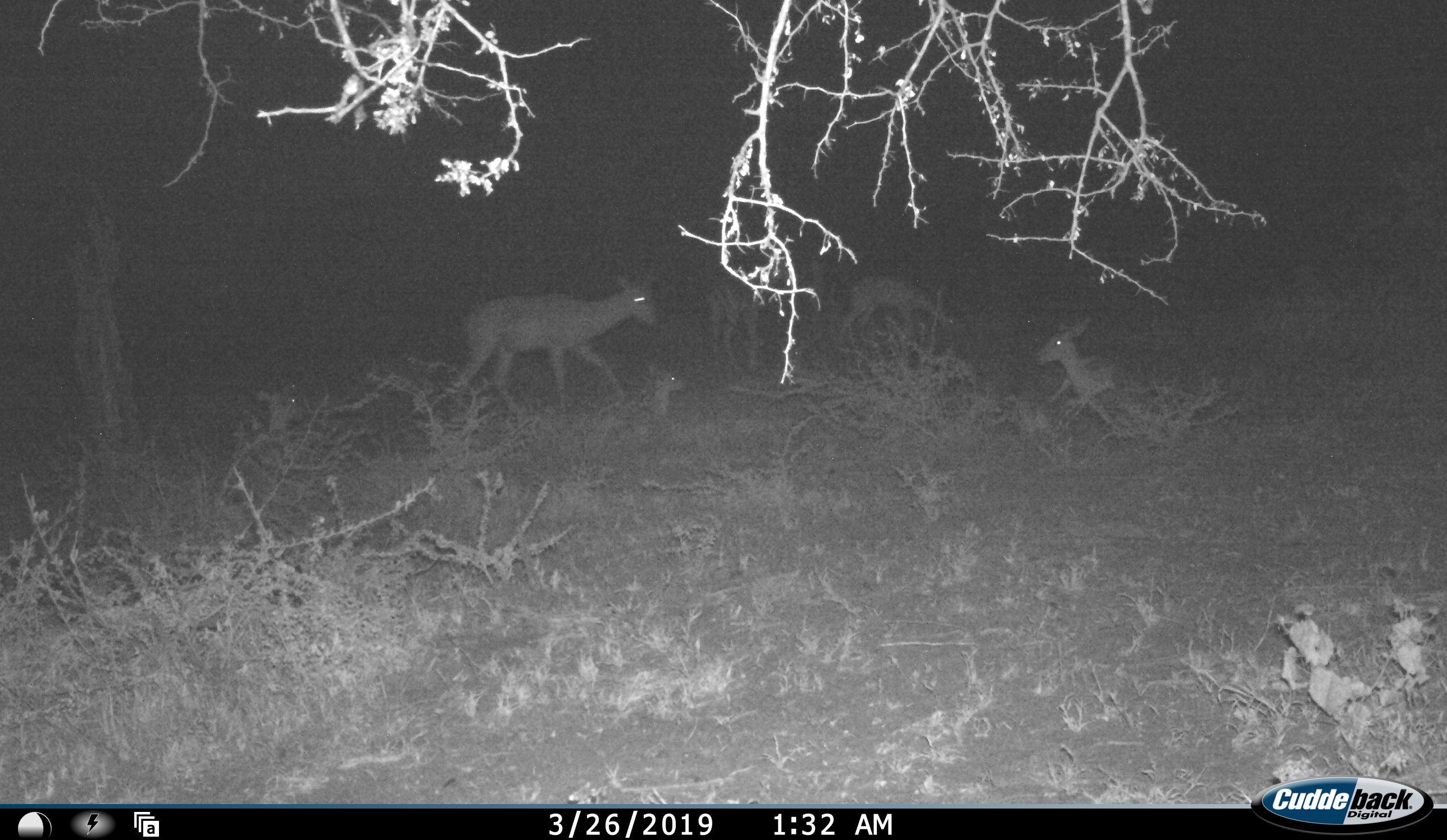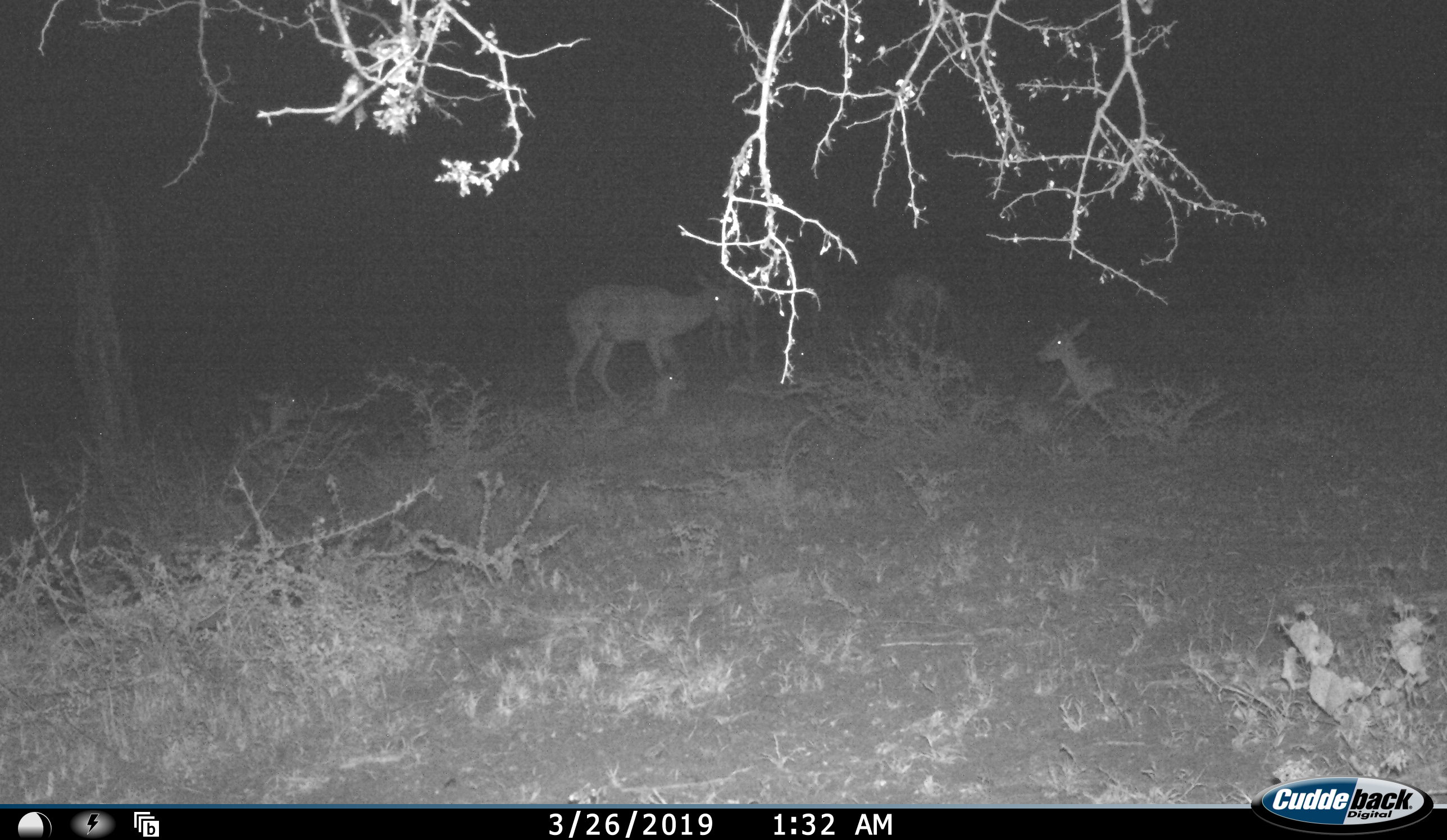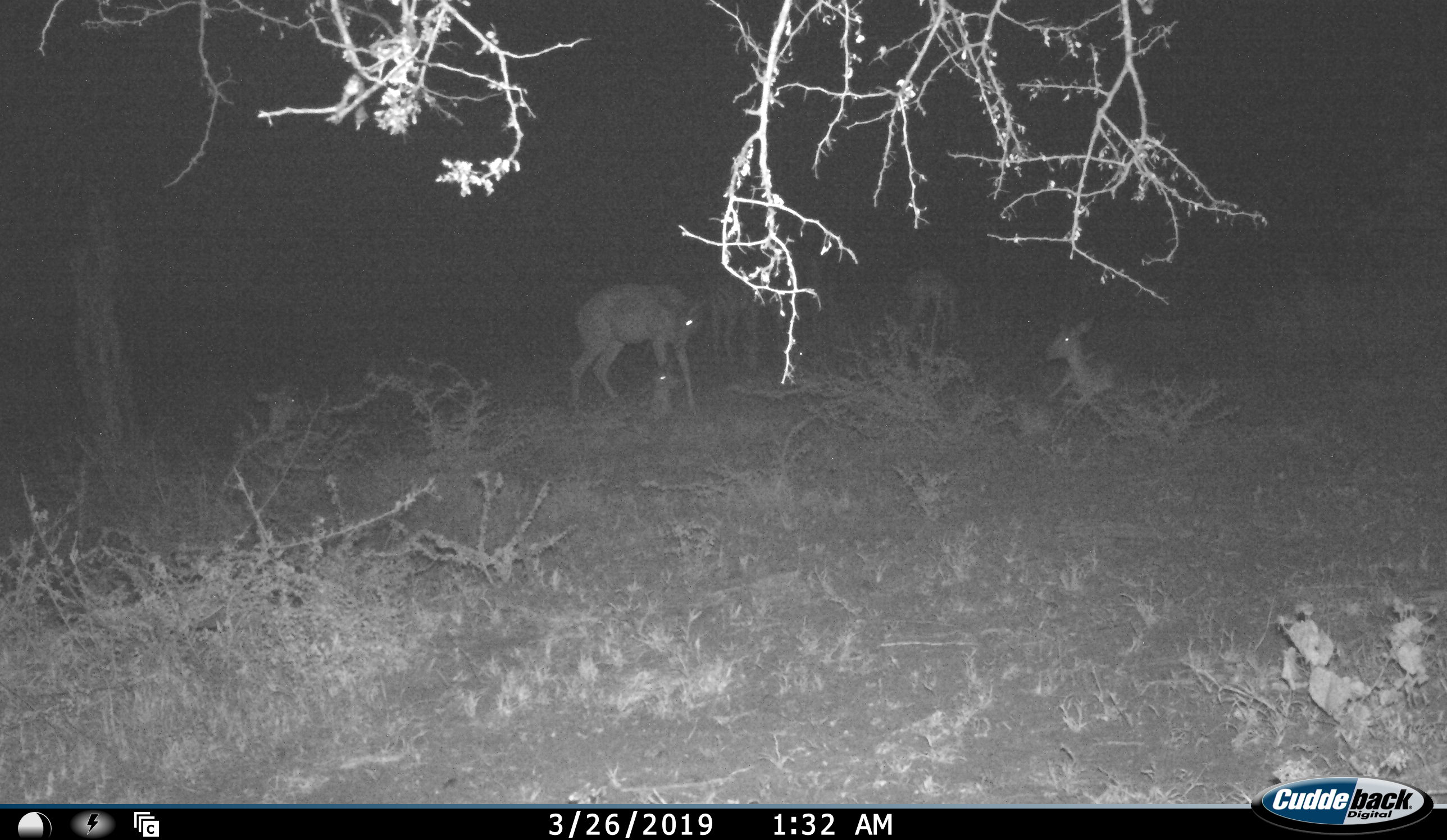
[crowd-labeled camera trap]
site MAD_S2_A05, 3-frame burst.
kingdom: Animalia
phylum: Chordata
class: Mammalia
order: Artiodactyla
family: Bovidae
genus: Aepyceros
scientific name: Aepyceros melampus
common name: impala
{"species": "impala (Aepyceros melampus)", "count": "6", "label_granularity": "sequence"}